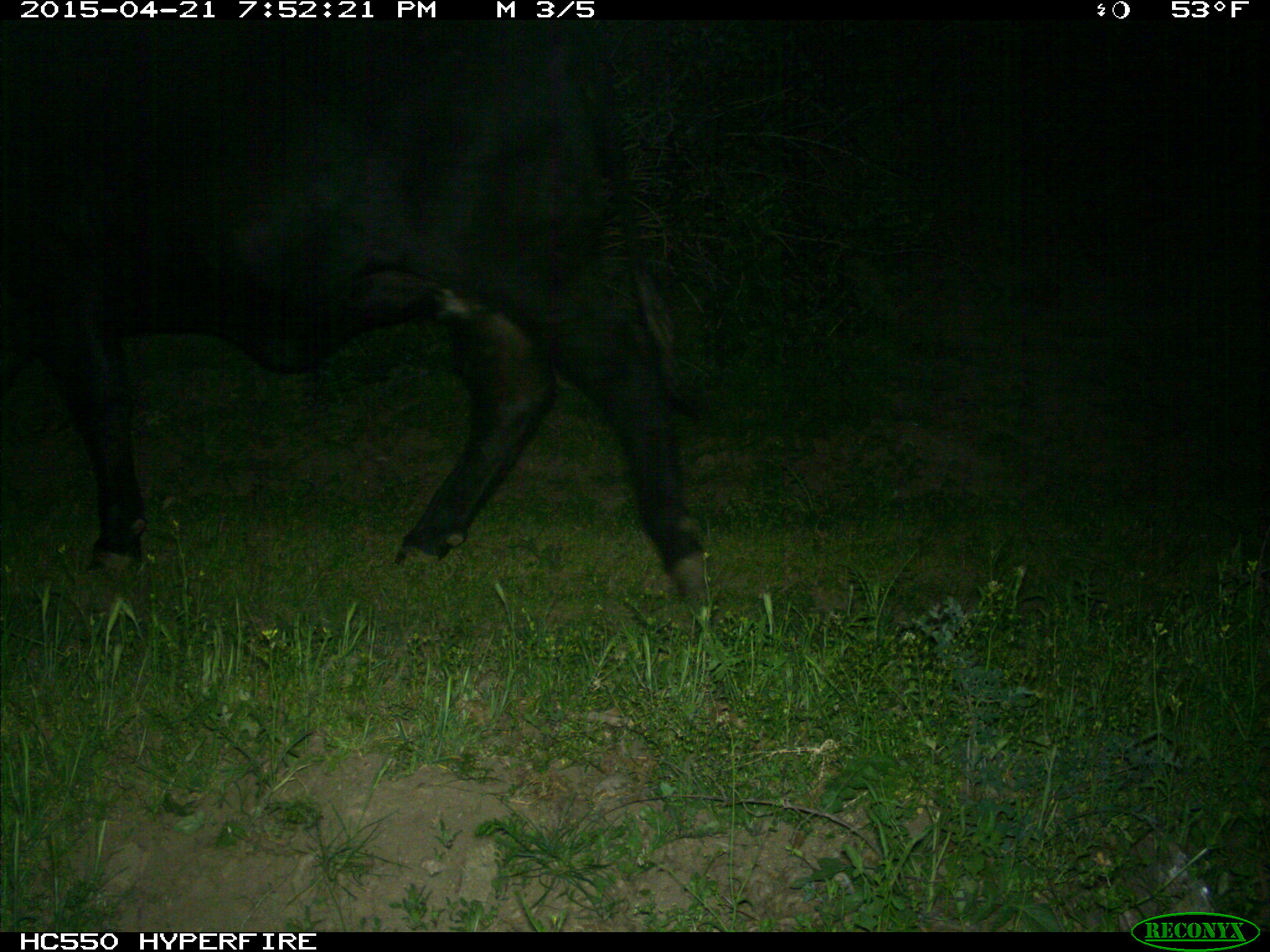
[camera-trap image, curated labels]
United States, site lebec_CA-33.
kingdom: Animalia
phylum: Chordata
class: Mammalia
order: Artiodactyla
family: Bovidae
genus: Bos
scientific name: Bos taurus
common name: domestic cow